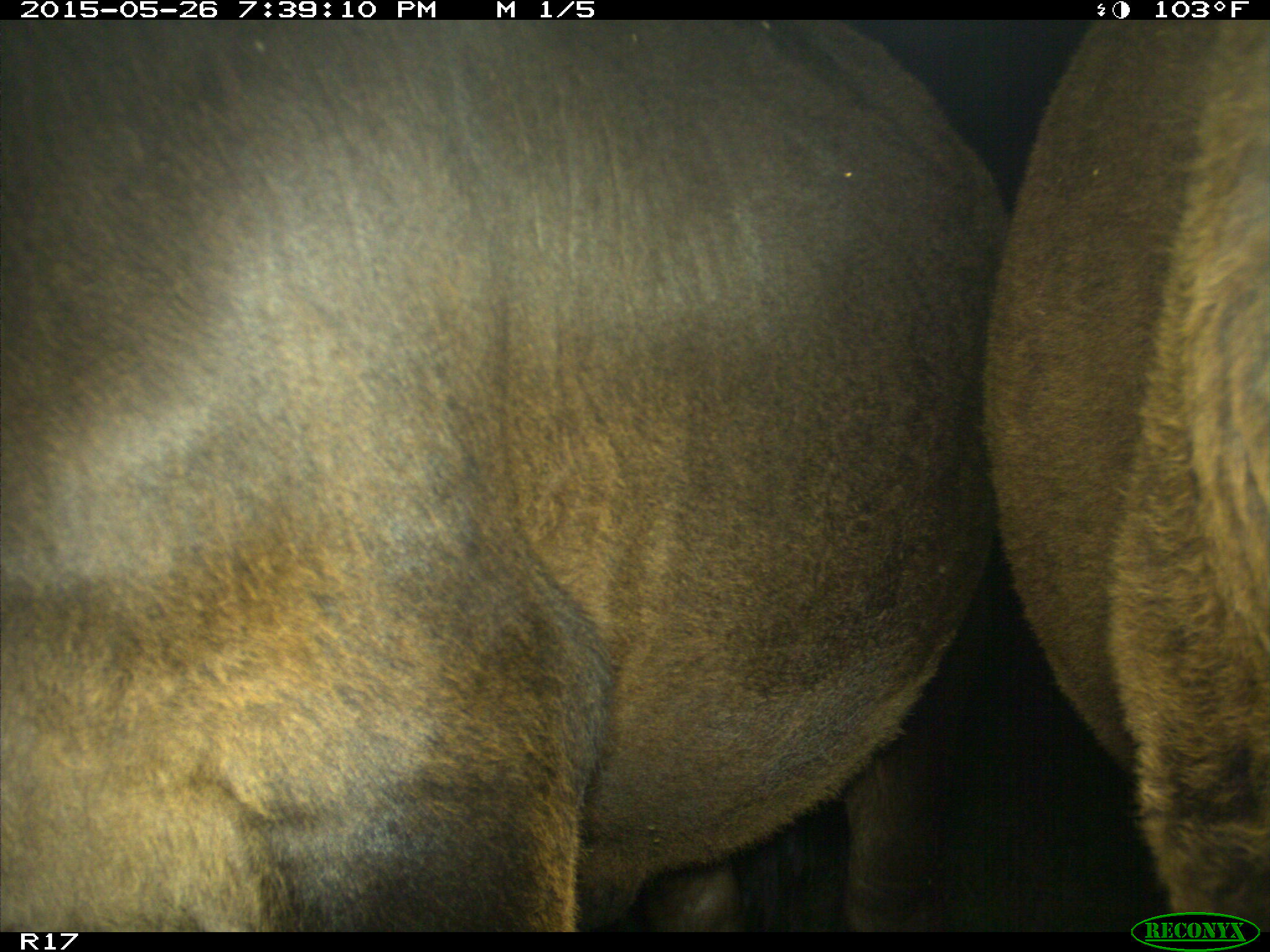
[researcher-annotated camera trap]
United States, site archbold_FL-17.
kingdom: Animalia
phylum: Chordata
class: Mammalia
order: Artiodactyla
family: Bovidae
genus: Bos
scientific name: Bos taurus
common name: domestic cow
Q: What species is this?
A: Bos taurus (domestic cow).